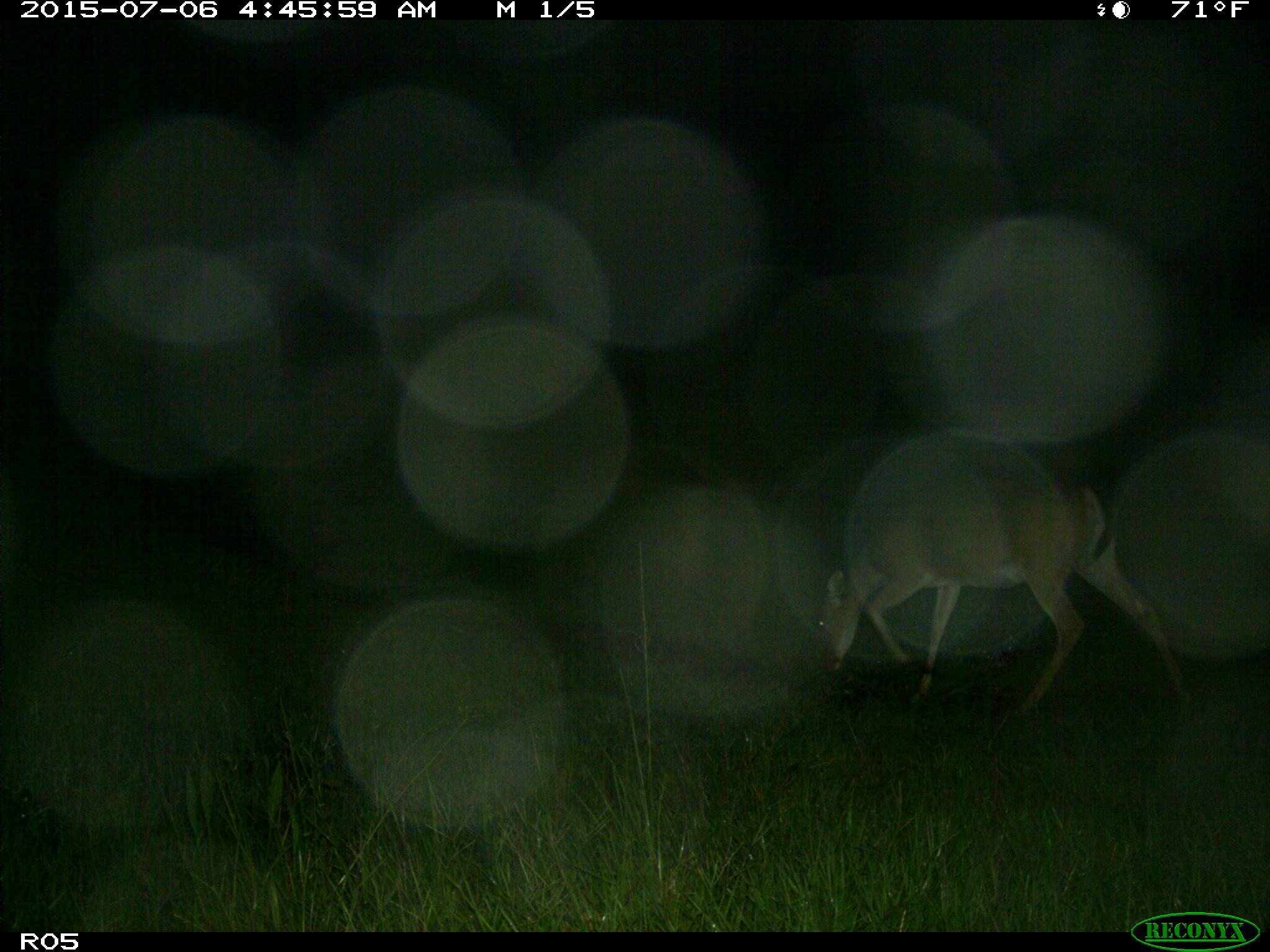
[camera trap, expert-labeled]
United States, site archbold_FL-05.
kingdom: Animalia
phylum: Chordata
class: Mammalia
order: Artiodactyla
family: Cervidae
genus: Odocoileus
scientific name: Odocoileus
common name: deer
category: unidentified deer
Unidentified deer (deer) (Odocoileus).